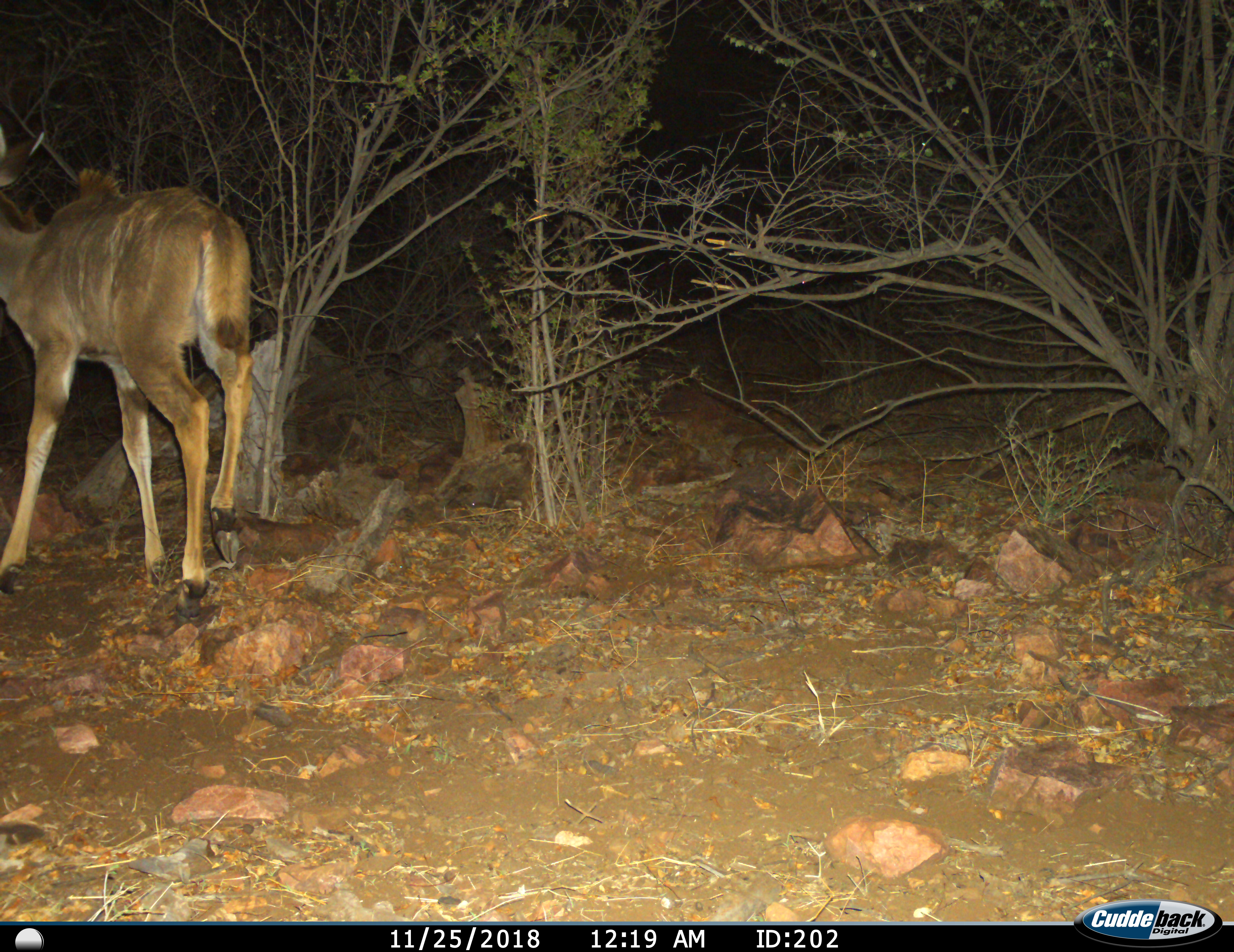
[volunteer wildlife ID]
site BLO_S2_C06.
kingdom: Animalia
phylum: Chordata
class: Mammalia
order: Artiodactyla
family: Bovidae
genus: Tragelaphus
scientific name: Tragelaphus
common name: kudu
Kudu (Tragelaphus), count 1. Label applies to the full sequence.